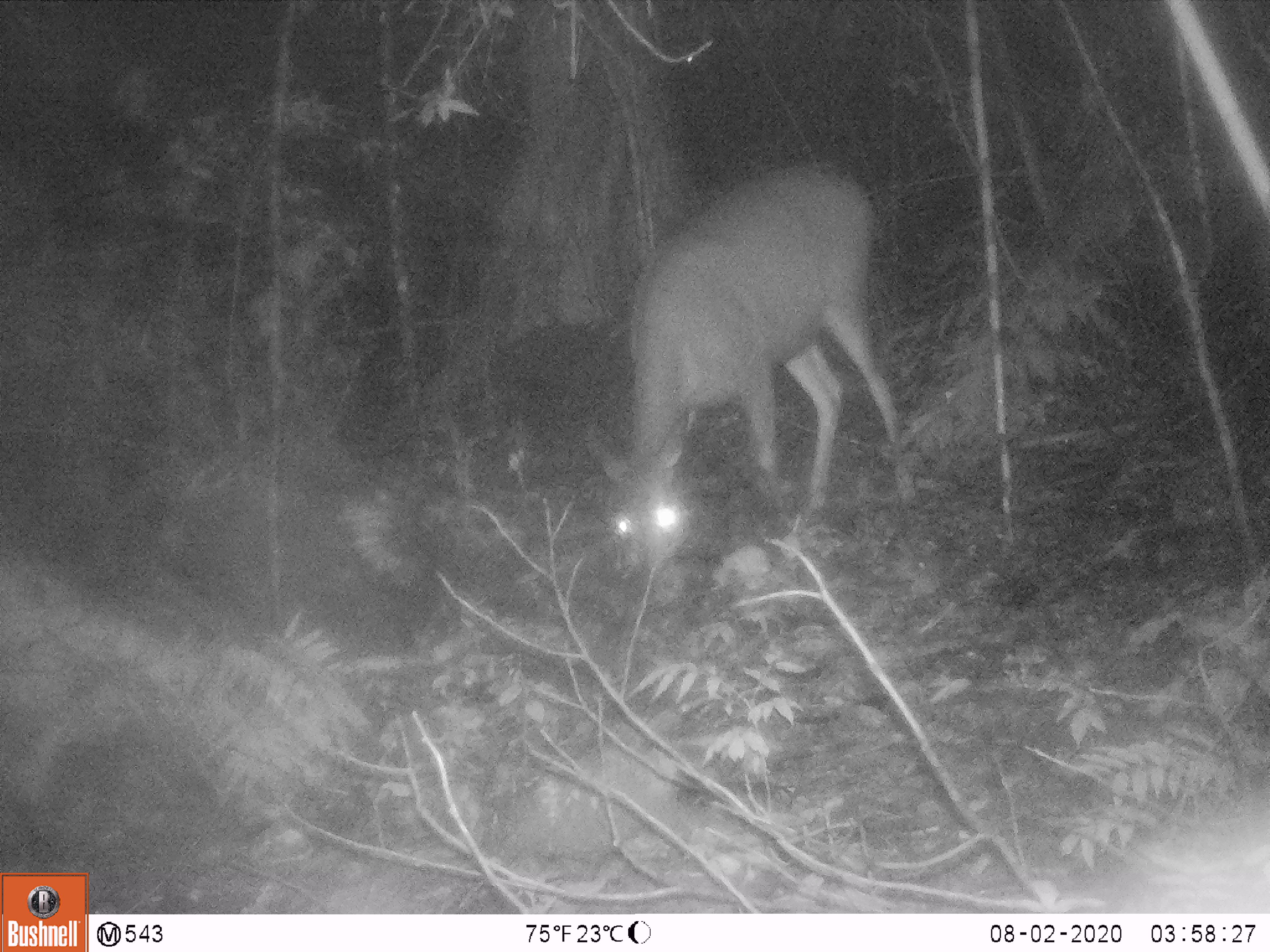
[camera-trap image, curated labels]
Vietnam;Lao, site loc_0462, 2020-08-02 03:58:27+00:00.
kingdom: Animalia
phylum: Chordata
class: Mammalia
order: Artiodactyla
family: Cervidae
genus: Rusa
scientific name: Rusa unicolor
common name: sambar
Sambar (Rusa unicolor). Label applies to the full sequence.